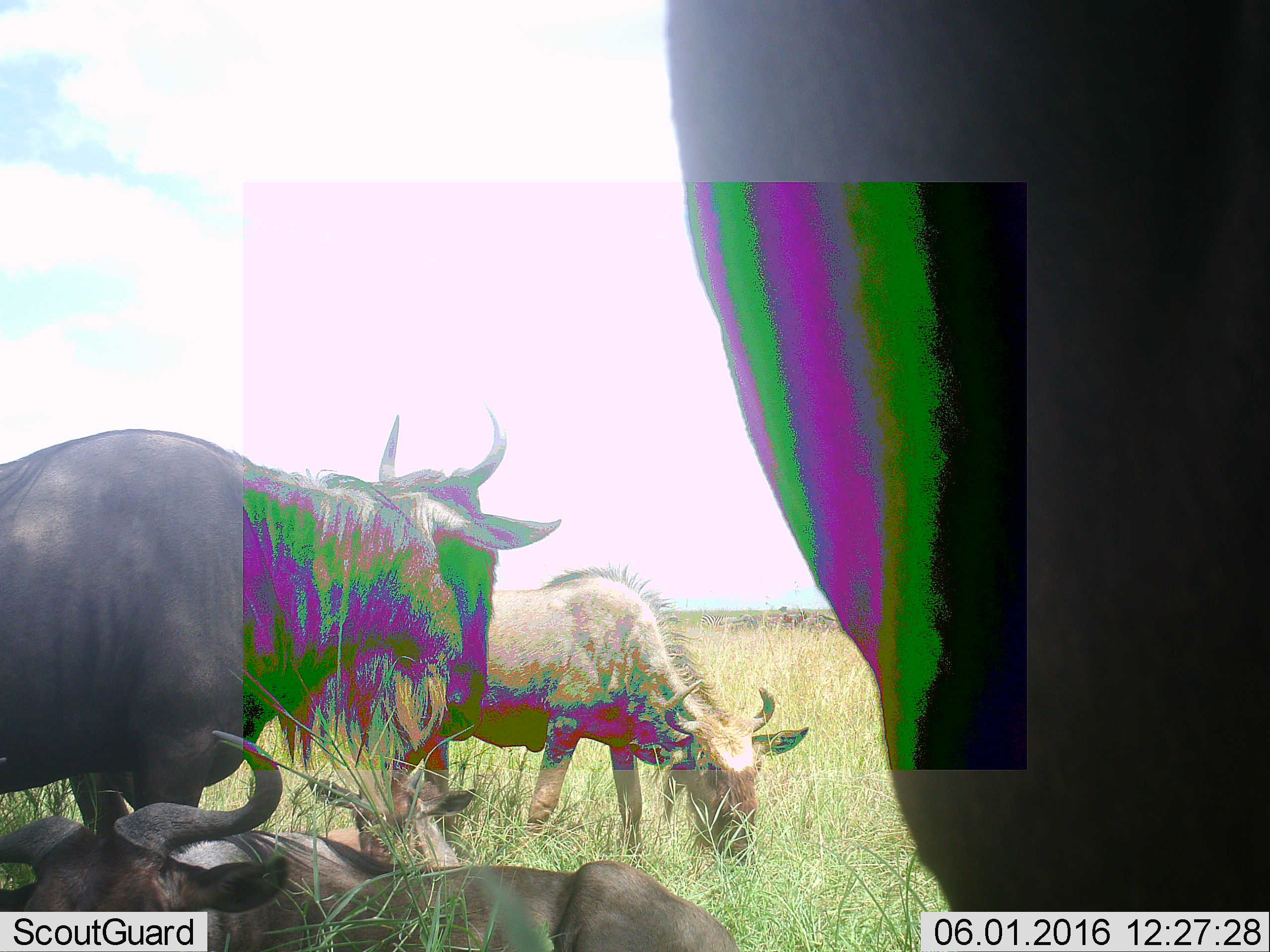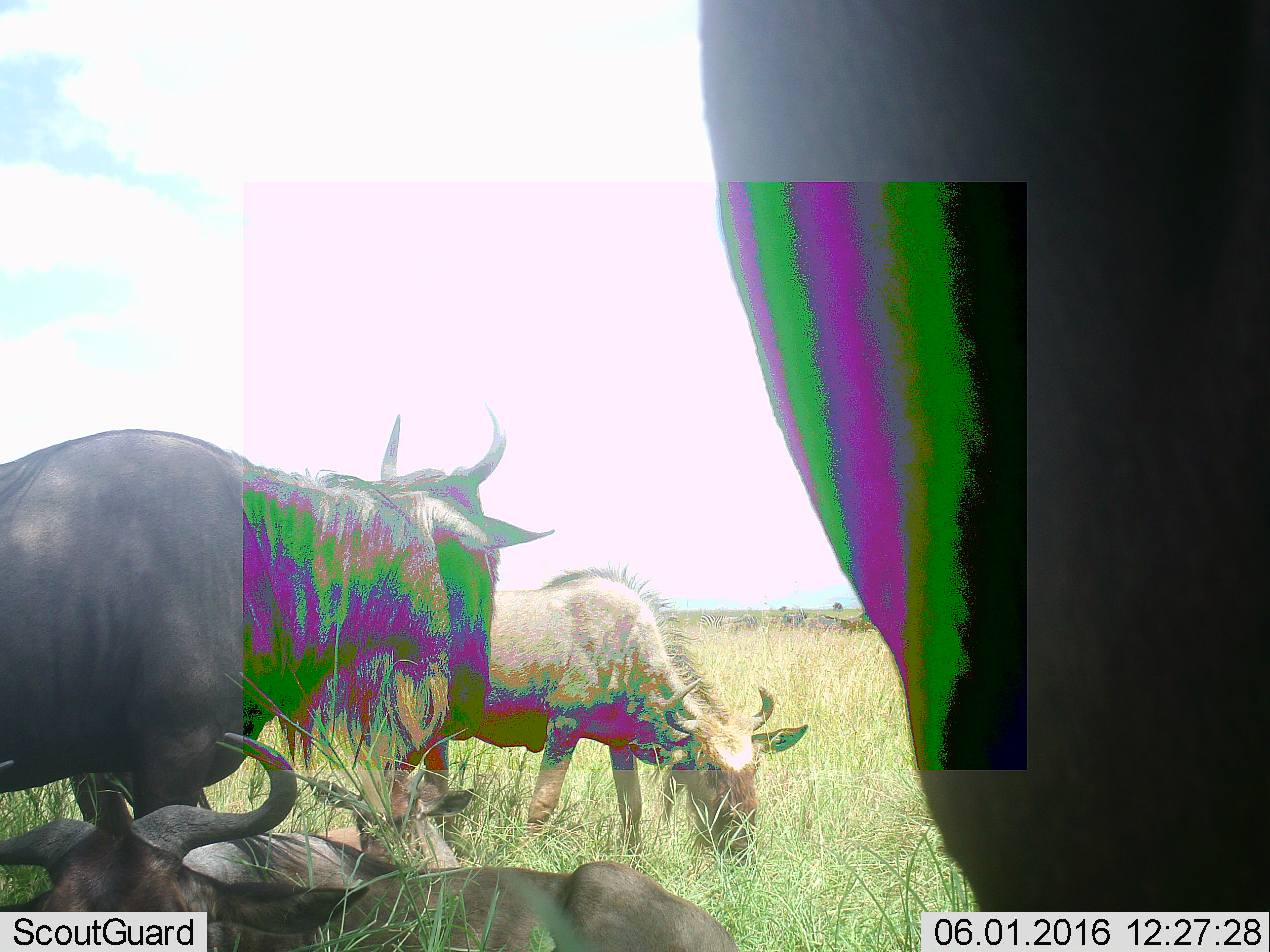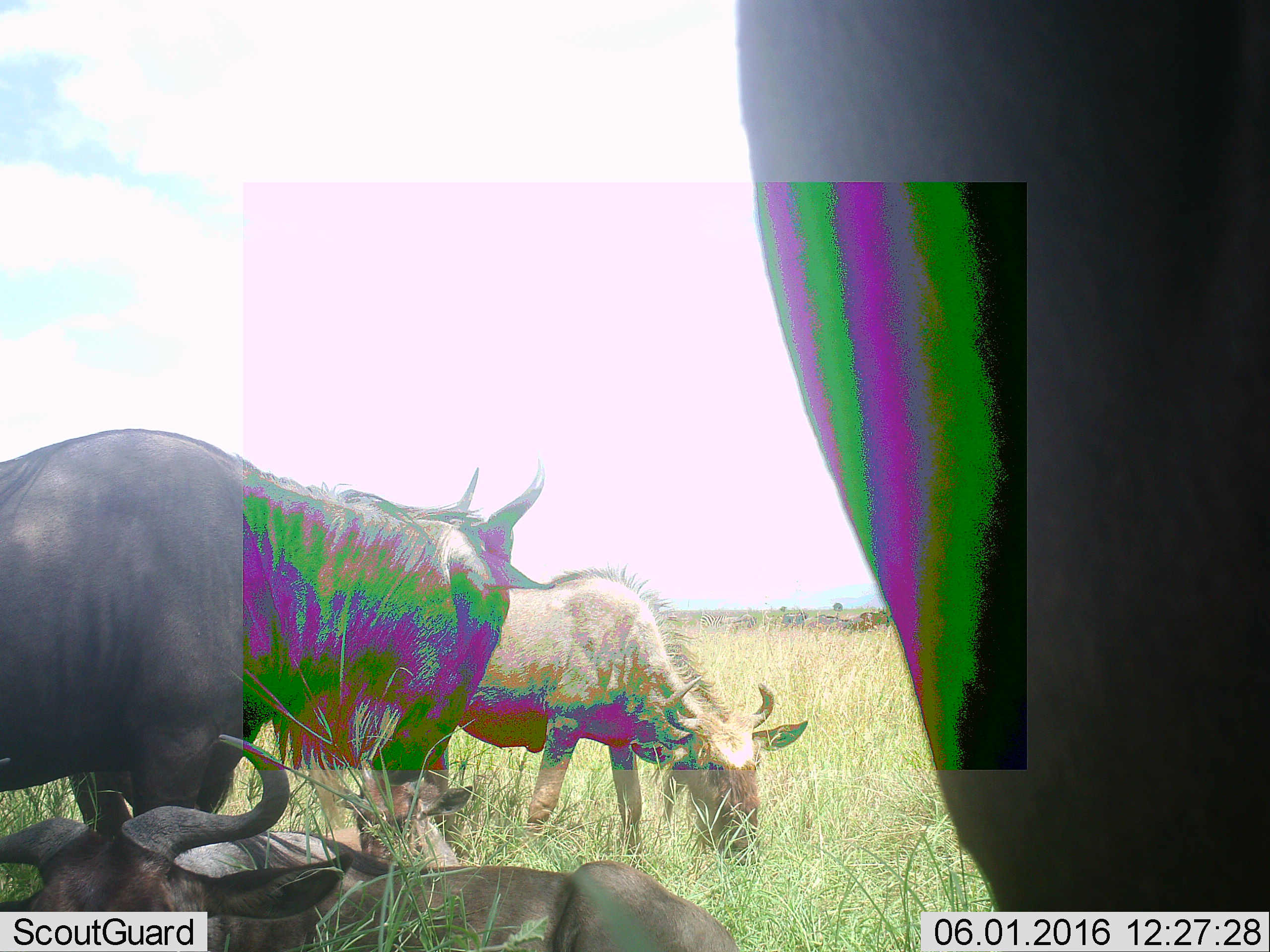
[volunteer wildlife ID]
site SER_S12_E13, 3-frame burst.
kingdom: Animalia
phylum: Chordata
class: Mammalia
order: Artiodactyla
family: Bovidae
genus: Connochaetes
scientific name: Connochaetes taurinus taurinus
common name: blue wildebeest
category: wildebeestblue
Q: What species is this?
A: Wildebeestblue (blue wildebeest) (Connochaetes taurinus taurinus).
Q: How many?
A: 5.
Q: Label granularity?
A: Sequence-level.